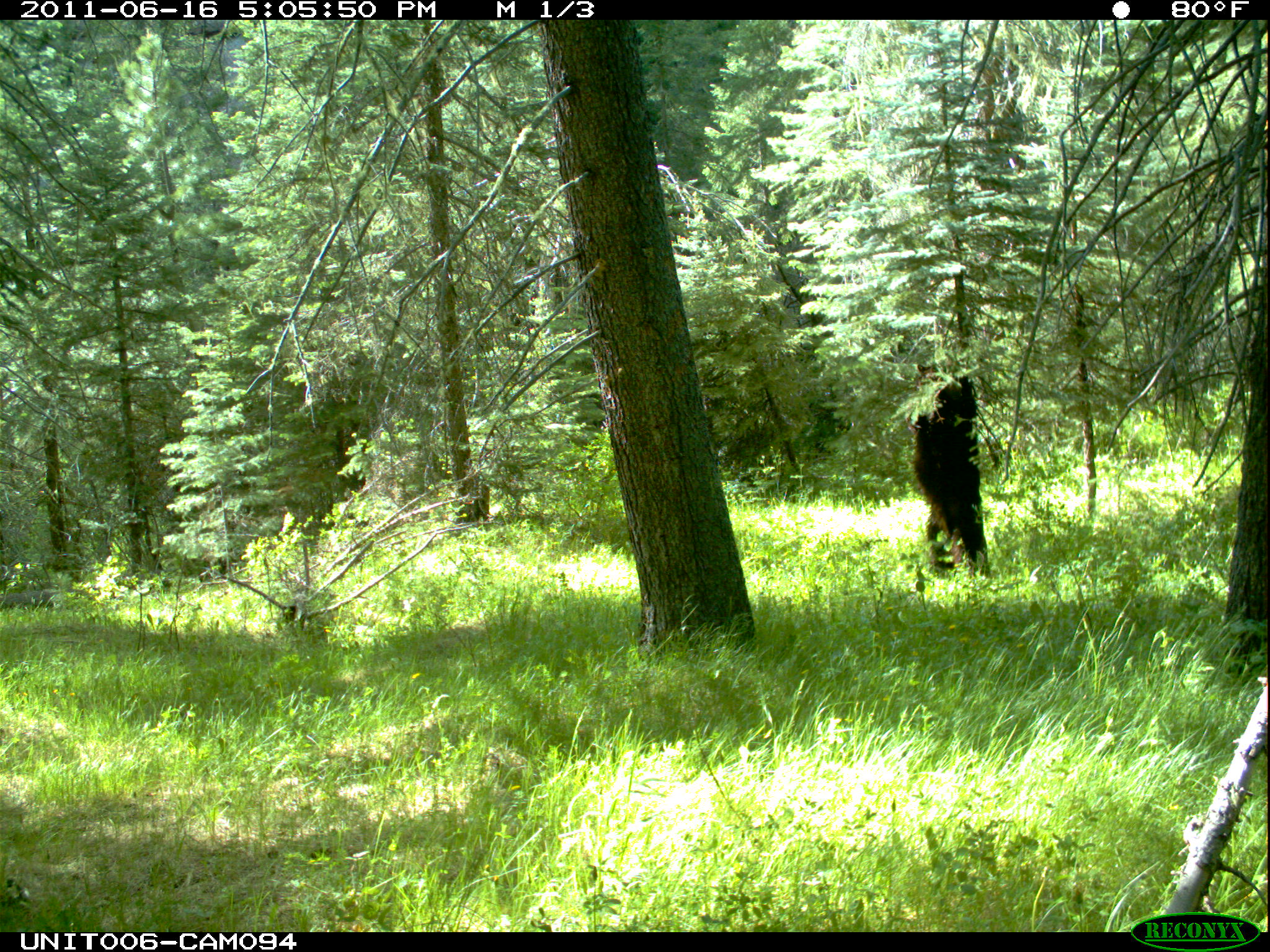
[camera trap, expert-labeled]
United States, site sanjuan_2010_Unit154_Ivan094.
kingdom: Animalia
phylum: Chordata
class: Mammalia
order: Carnivora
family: Ursidae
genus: Ursus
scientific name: Ursus americanus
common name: american black bear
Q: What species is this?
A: Ursus americanus (american black bear).